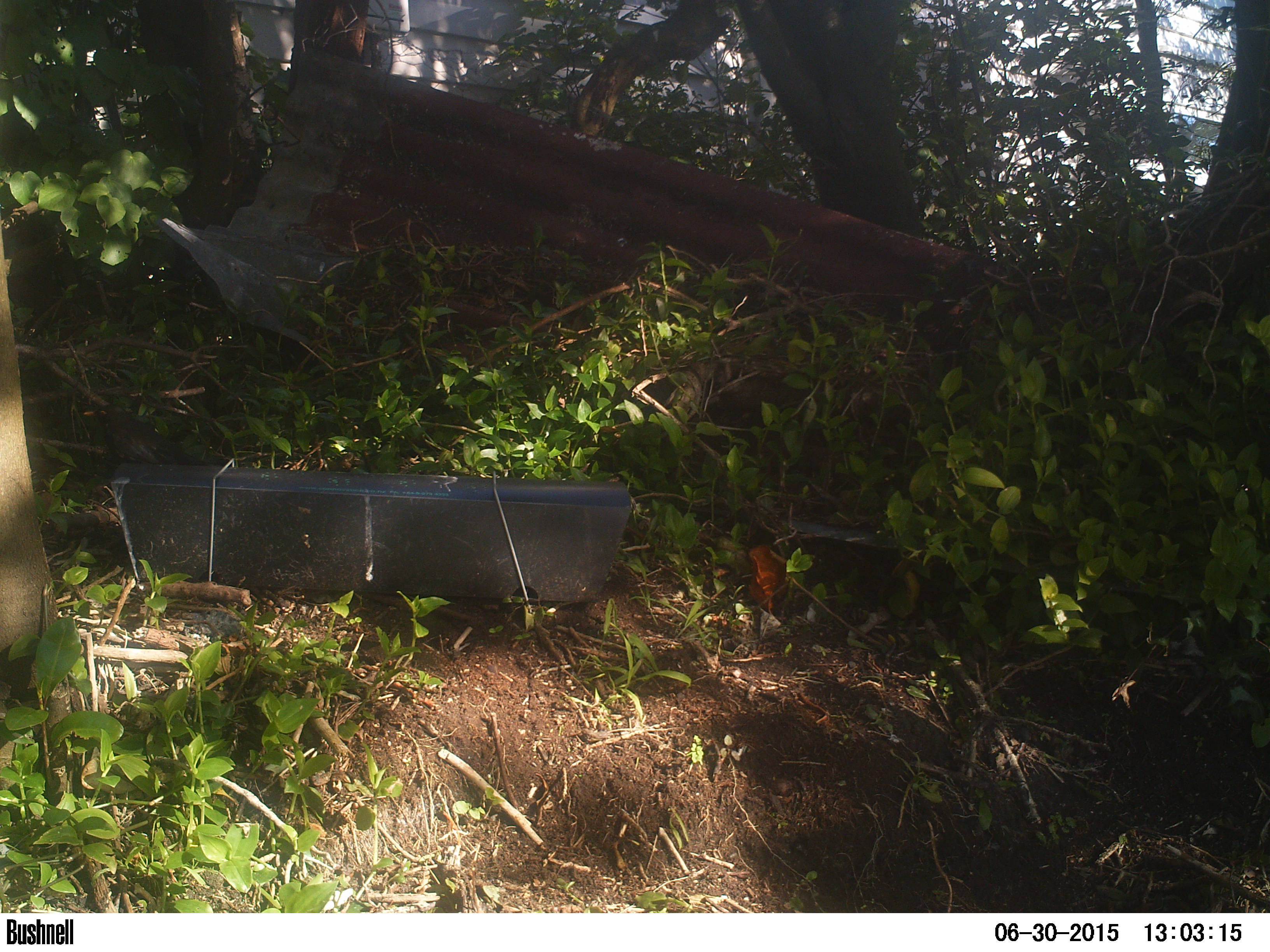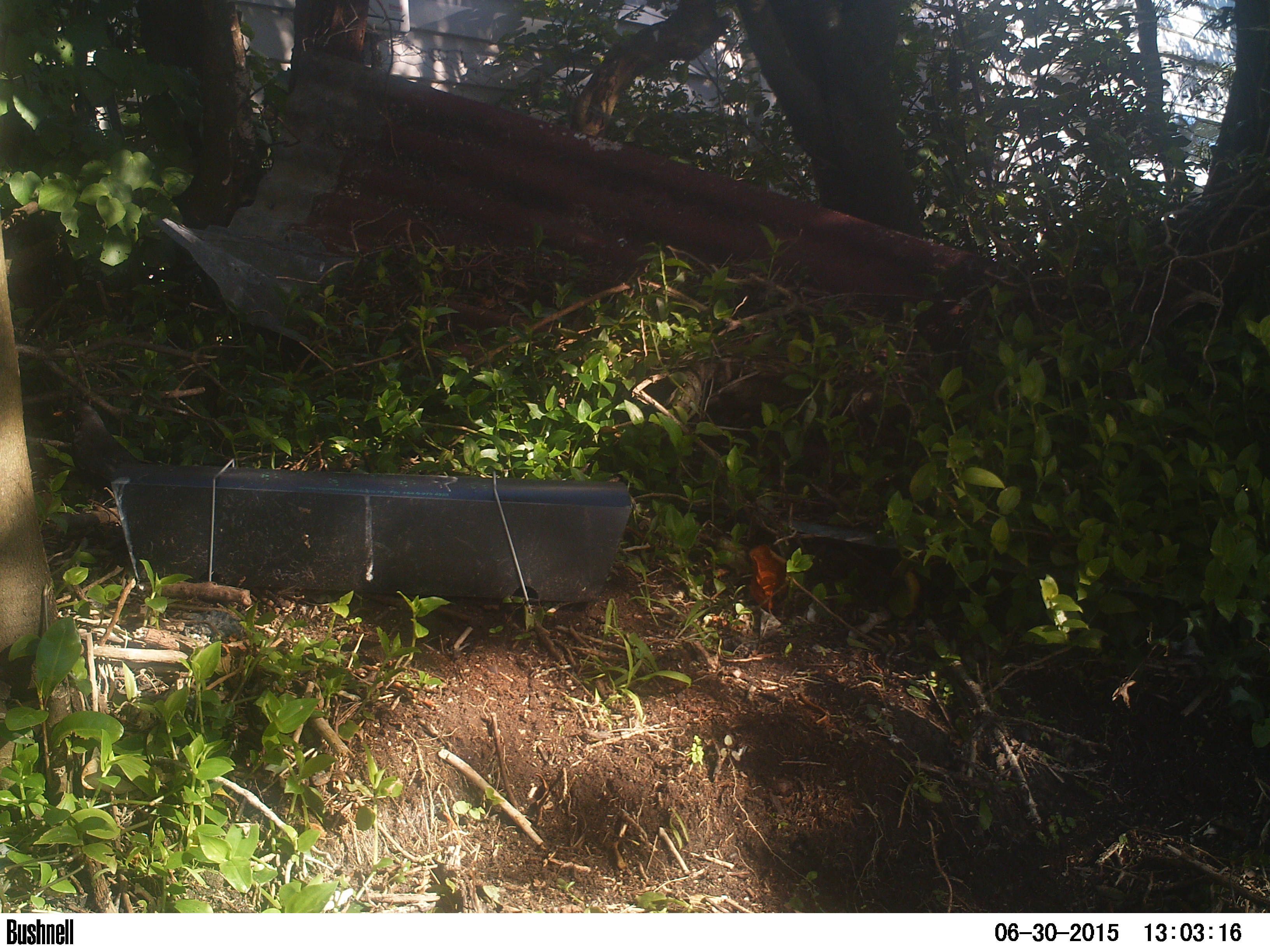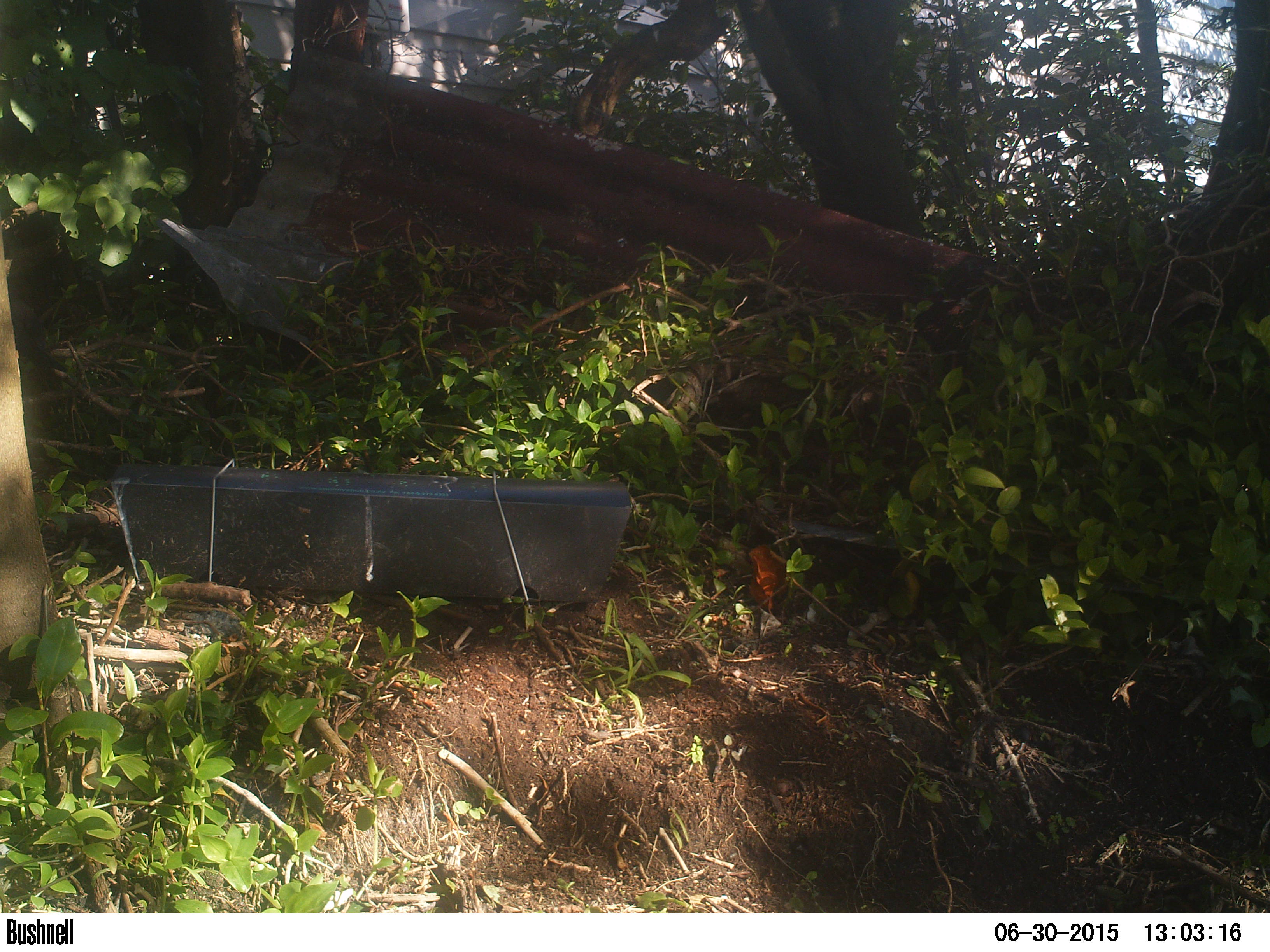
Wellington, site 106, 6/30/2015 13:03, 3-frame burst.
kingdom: Animalia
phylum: Chordata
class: Aves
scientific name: Aves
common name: bird